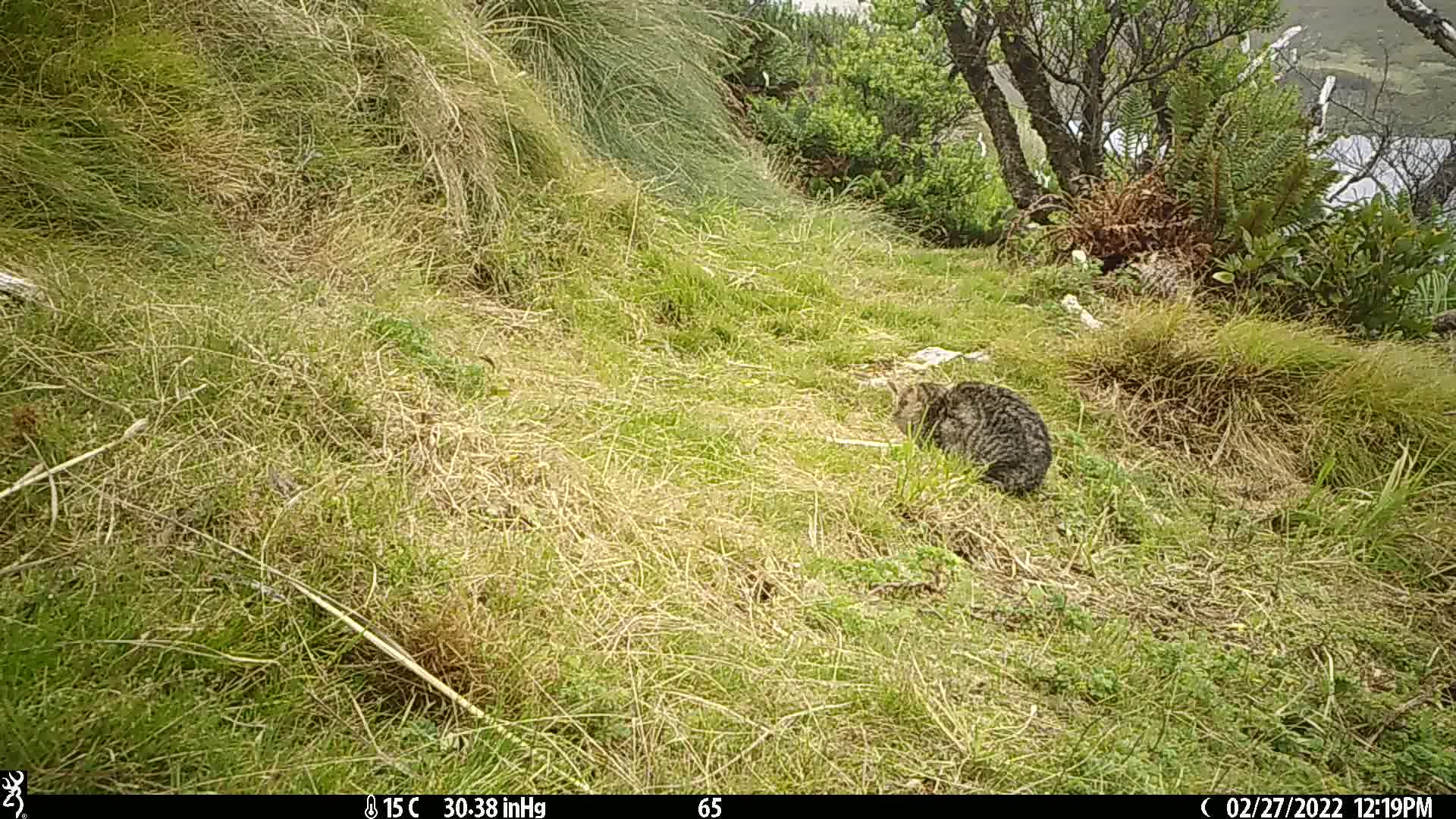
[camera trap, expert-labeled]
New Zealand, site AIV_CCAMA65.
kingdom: Animalia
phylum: Chordata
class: Mammalia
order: Carnivora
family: Felidae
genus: Felis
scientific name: Felis catus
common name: domestic cat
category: cat